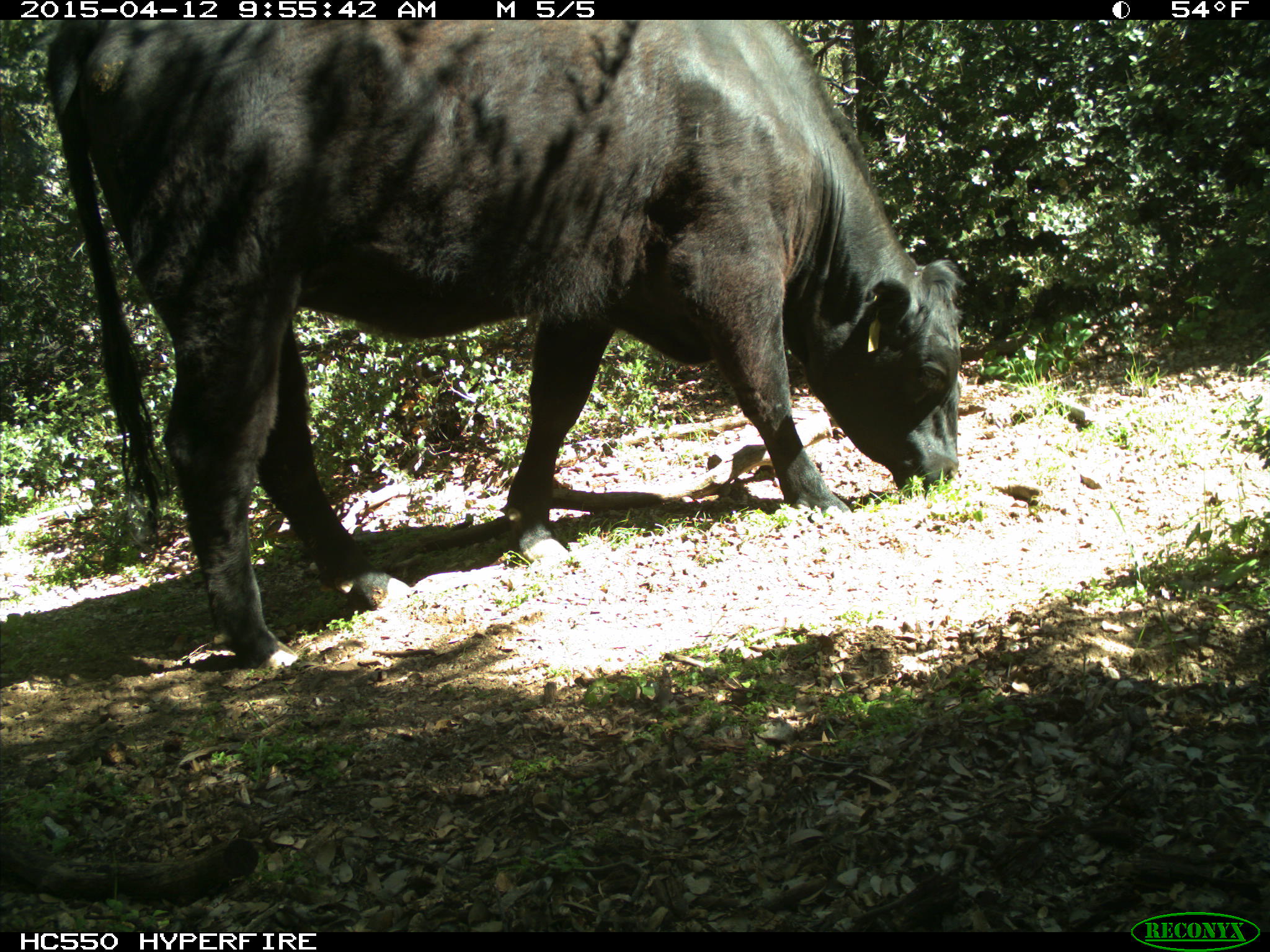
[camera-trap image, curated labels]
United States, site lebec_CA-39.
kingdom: Animalia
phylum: Chordata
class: Mammalia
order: Artiodactyla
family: Bovidae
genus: Bos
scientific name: Bos taurus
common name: domestic cow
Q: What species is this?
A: Bos taurus (domestic cow).